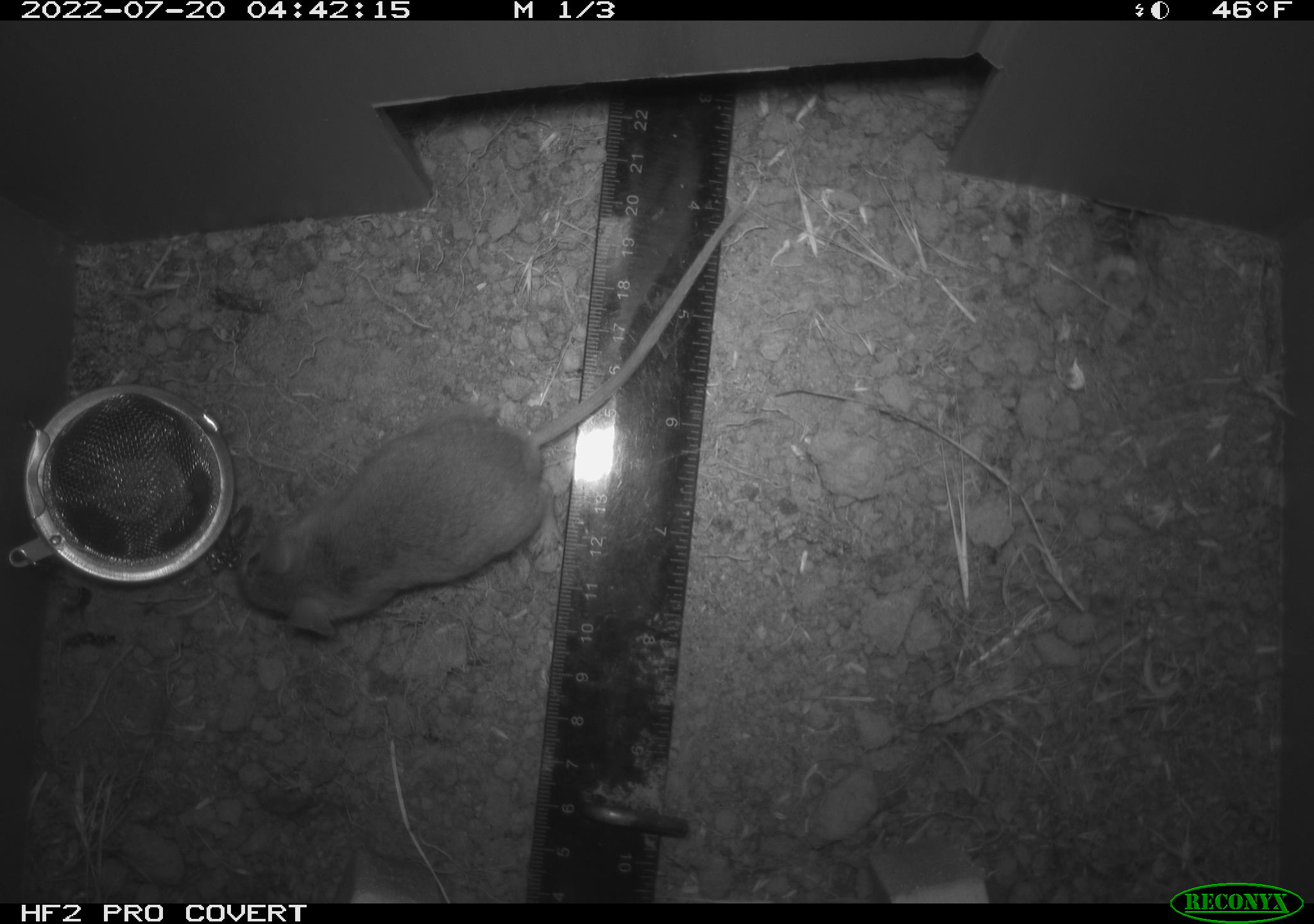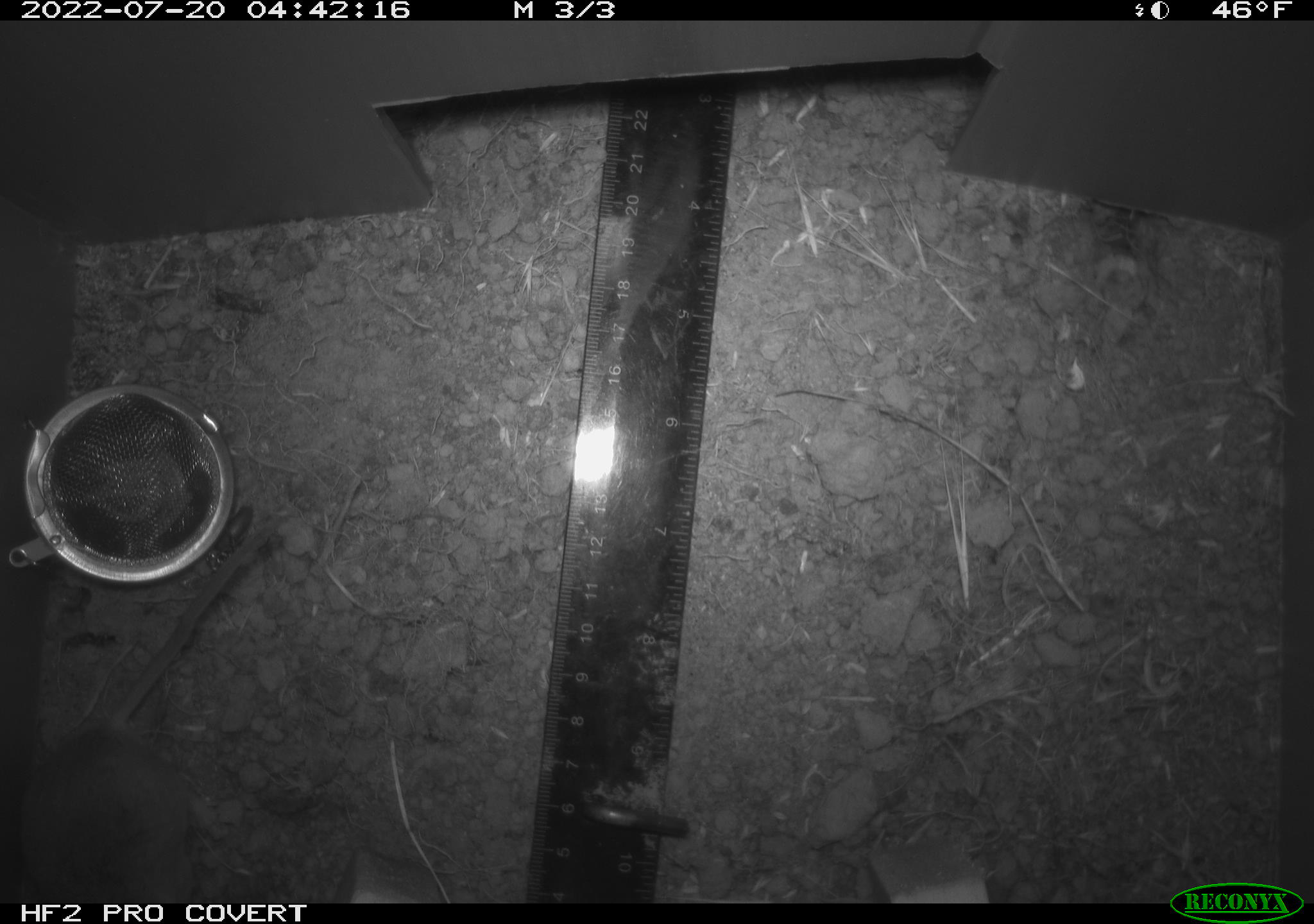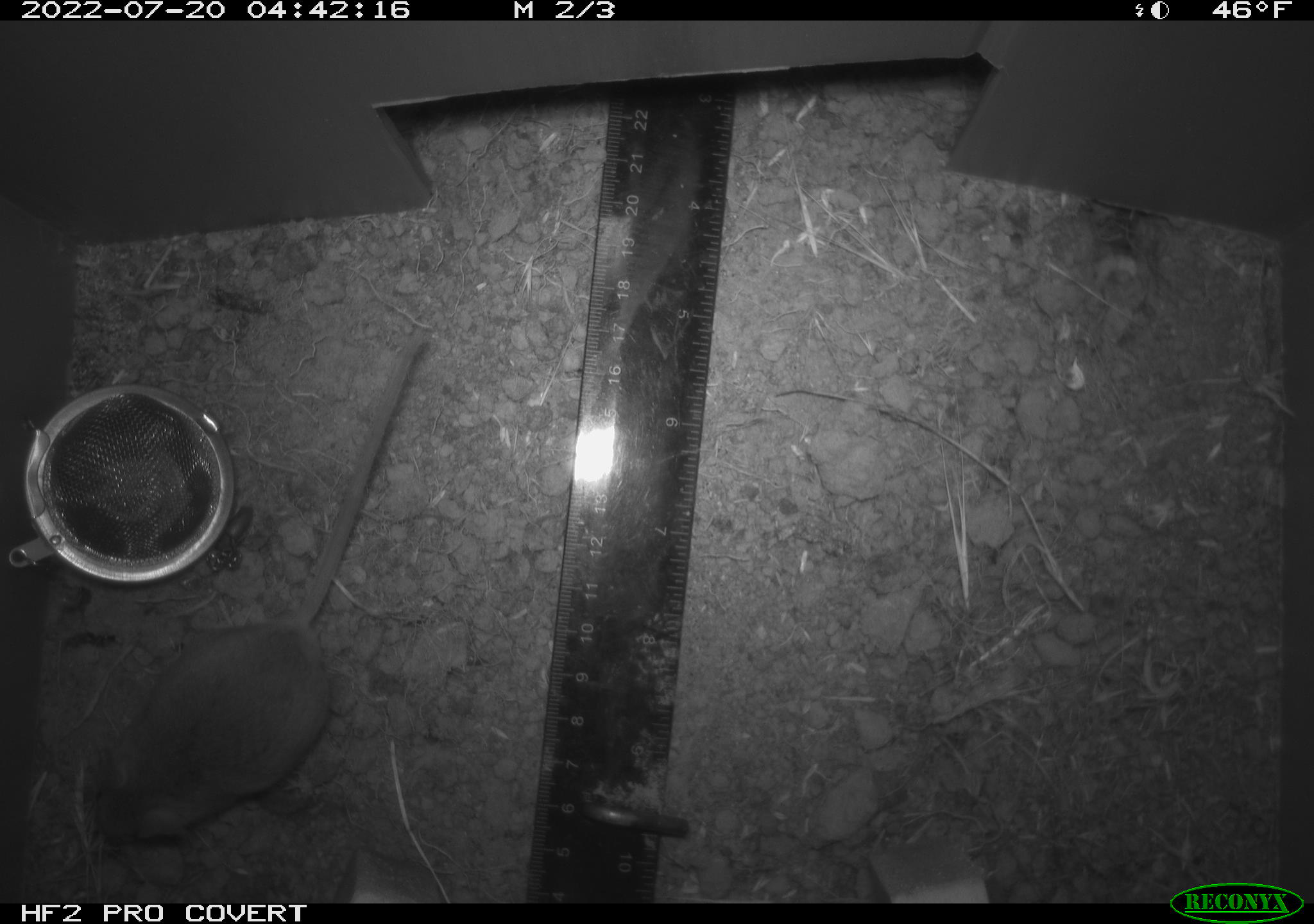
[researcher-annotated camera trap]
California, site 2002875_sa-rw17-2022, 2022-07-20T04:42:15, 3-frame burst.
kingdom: Animalia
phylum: Chordata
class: Mammalia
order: Rodentia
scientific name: Rodentia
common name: mouse species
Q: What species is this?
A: Mouse species (Rodentia).